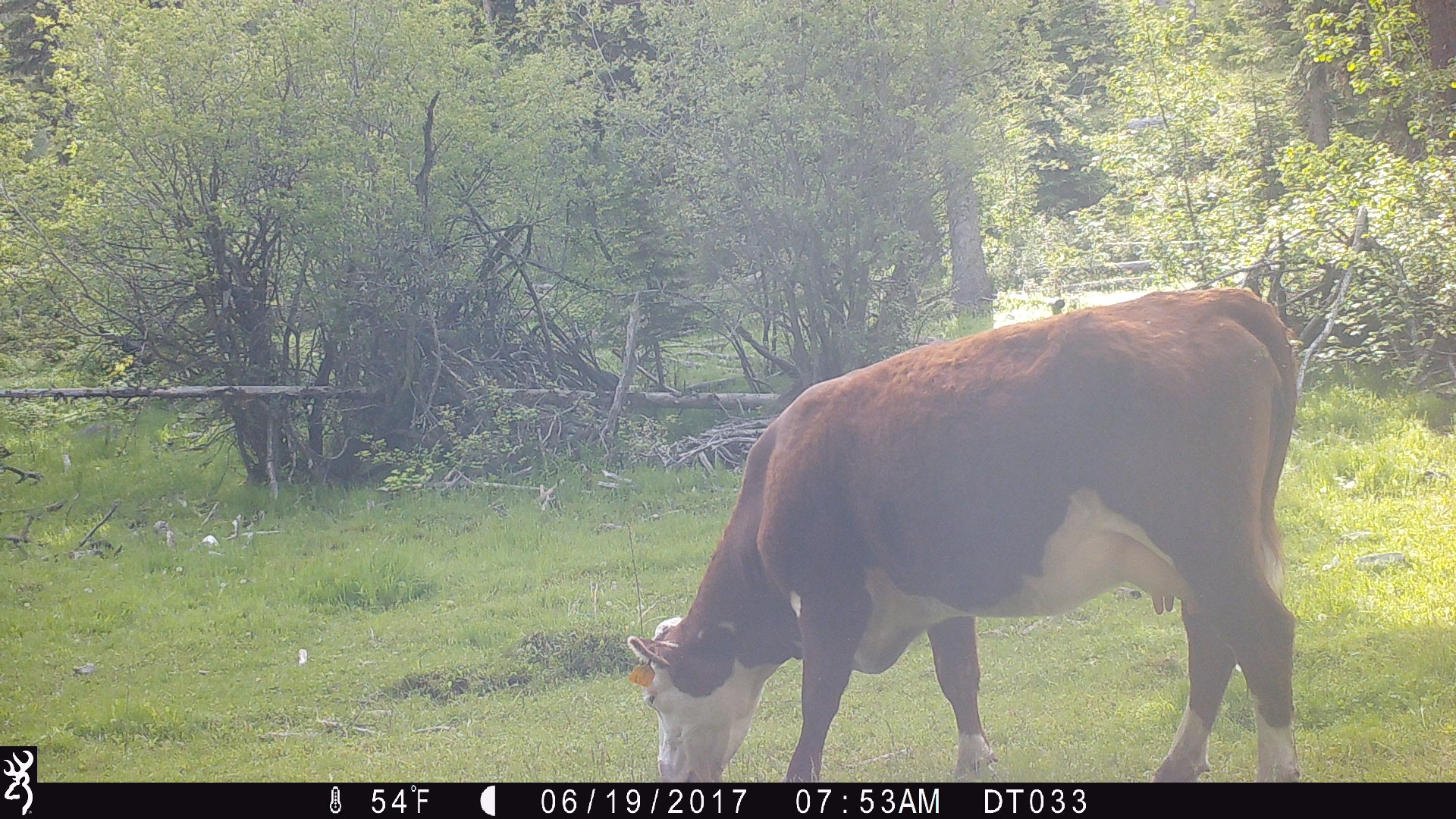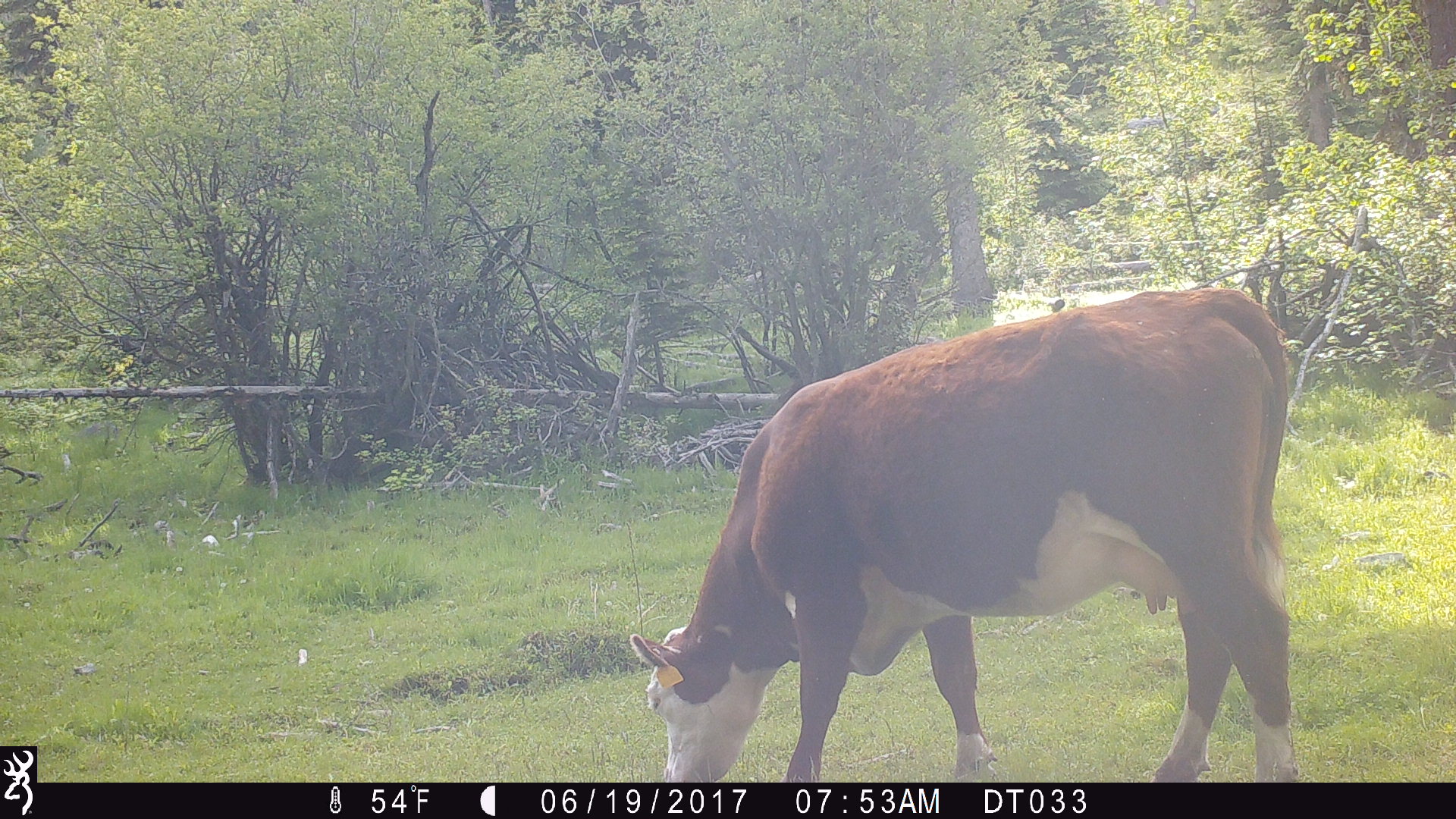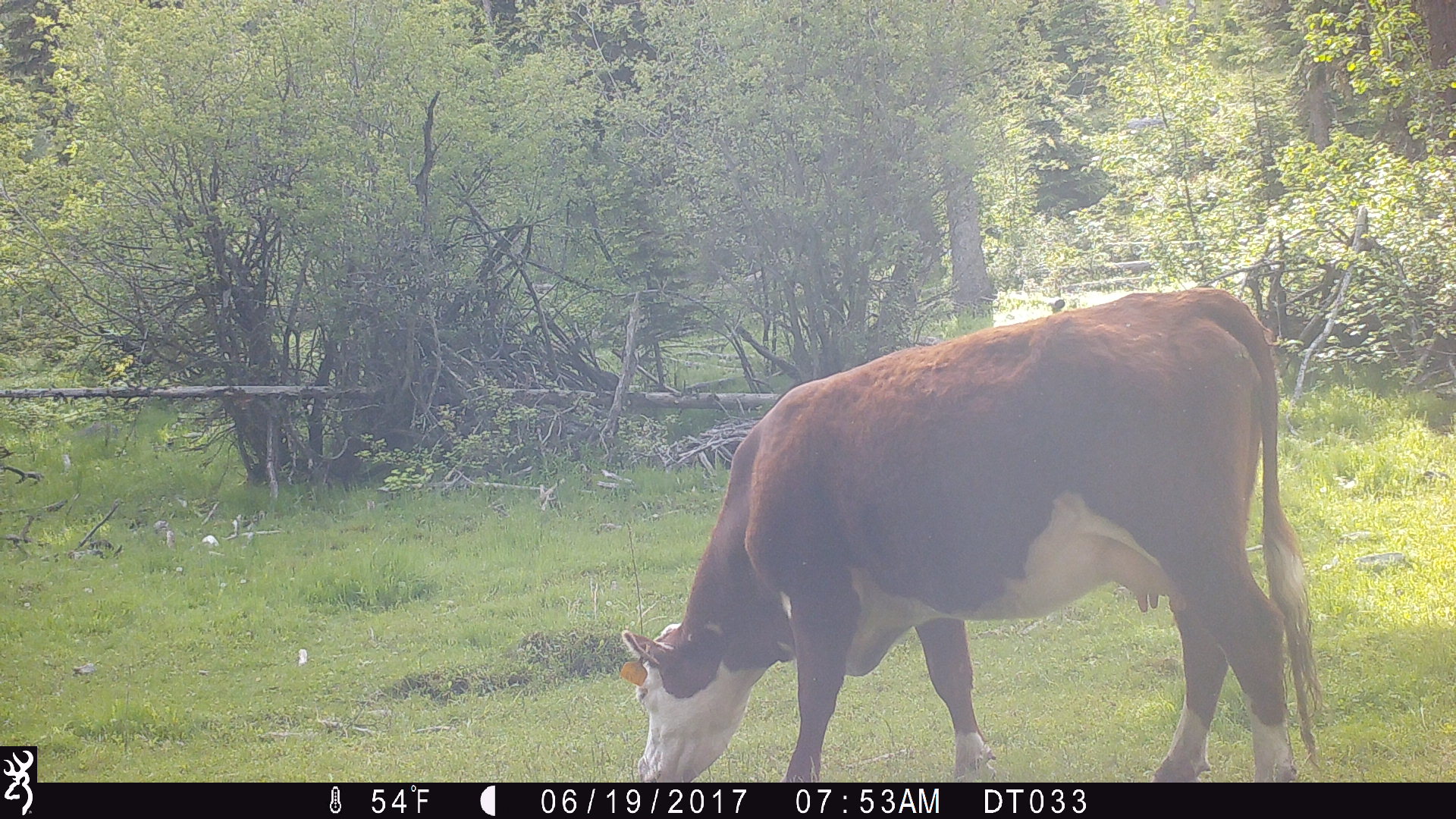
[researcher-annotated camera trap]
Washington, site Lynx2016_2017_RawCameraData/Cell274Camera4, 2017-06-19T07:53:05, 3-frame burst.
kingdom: Animalia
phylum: Chordata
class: Mammalia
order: Artiodactyla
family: Bovidae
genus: Bos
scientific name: Bos taurus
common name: domestic cattle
Domestic cattle (Bos taurus). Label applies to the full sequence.